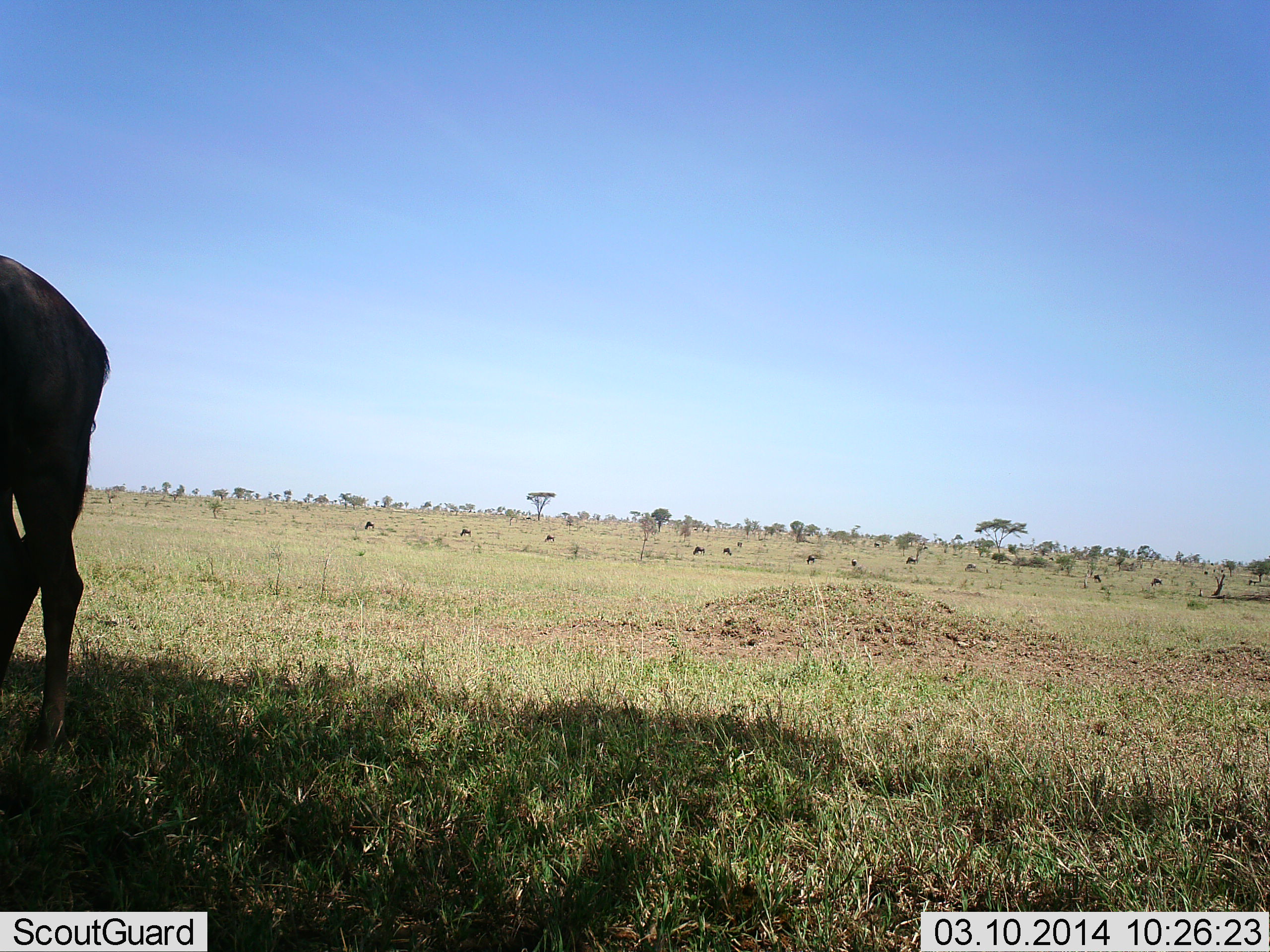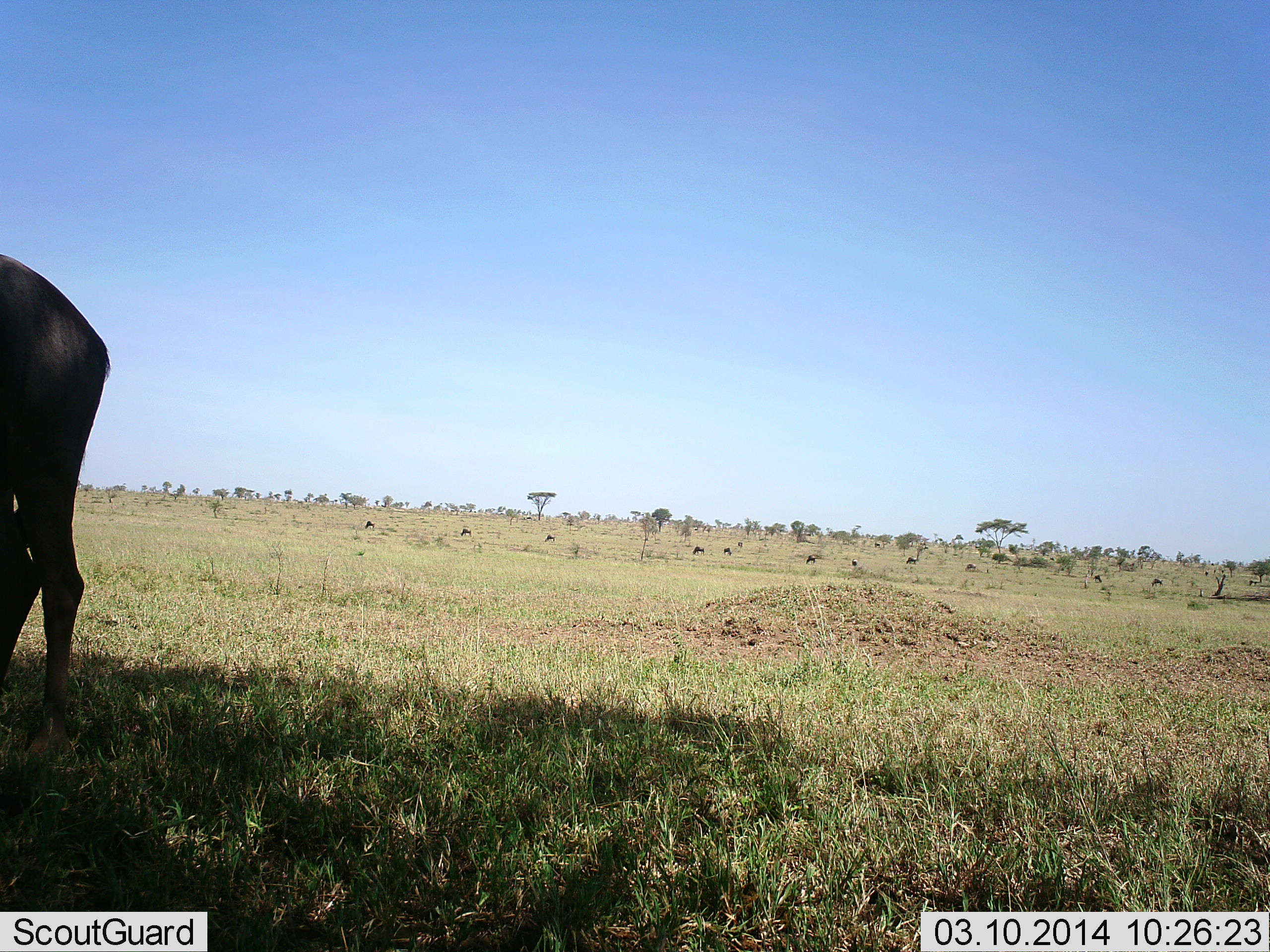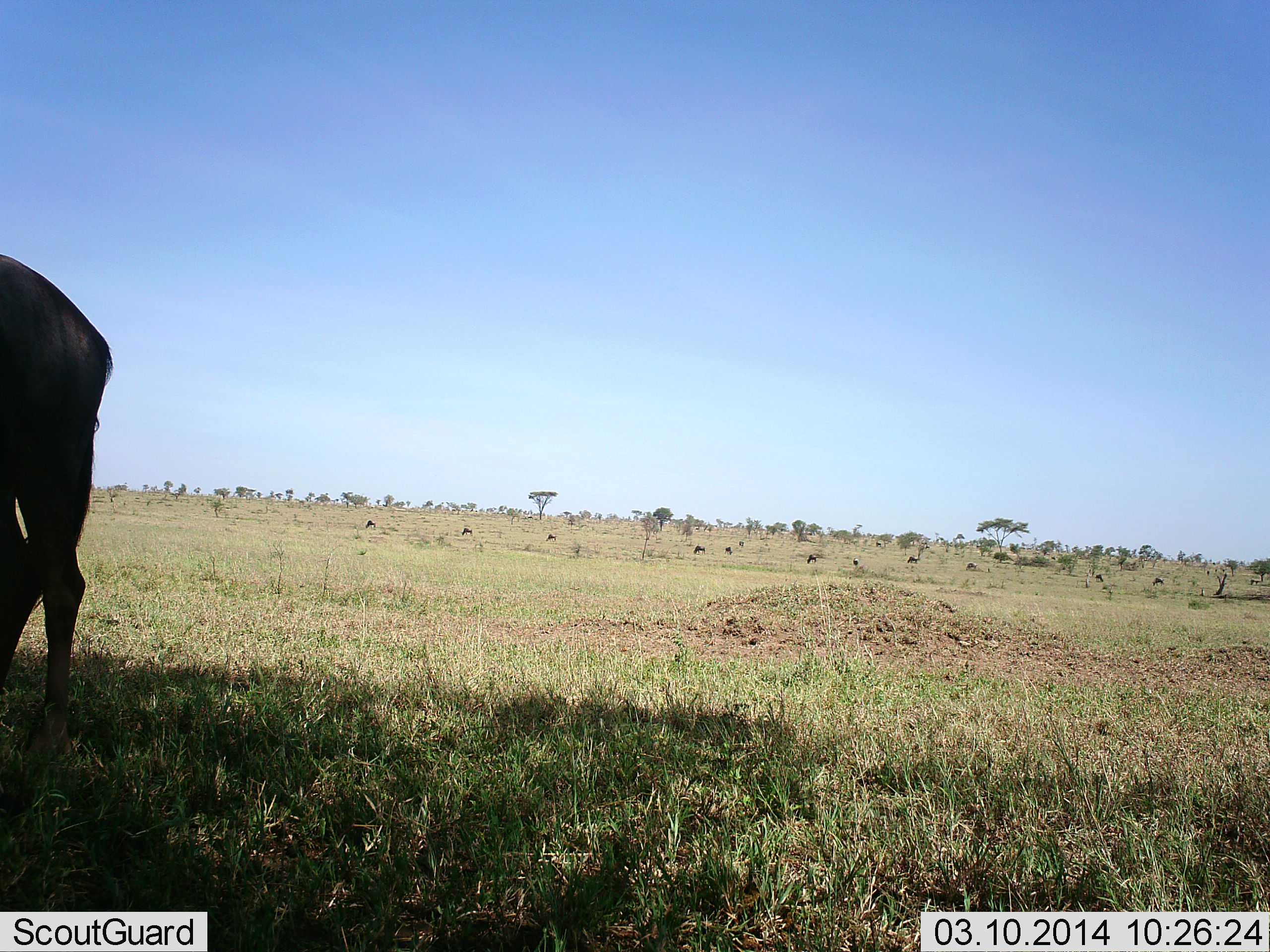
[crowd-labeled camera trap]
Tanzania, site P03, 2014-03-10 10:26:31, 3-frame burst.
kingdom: Animalia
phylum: Chordata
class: Mammalia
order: Artiodactyla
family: Bovidae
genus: Connochaetes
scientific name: Connochaetes taurinus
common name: blue wildebeest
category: wildebeest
Wildebeest (blue wildebeest) (Connochaetes taurinus), count 1. Behavior (volunteer vote fractions): standing 100%, resting 0%, moving 0%, interacting 0%. Young present (vote fraction): 0%. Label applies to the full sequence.